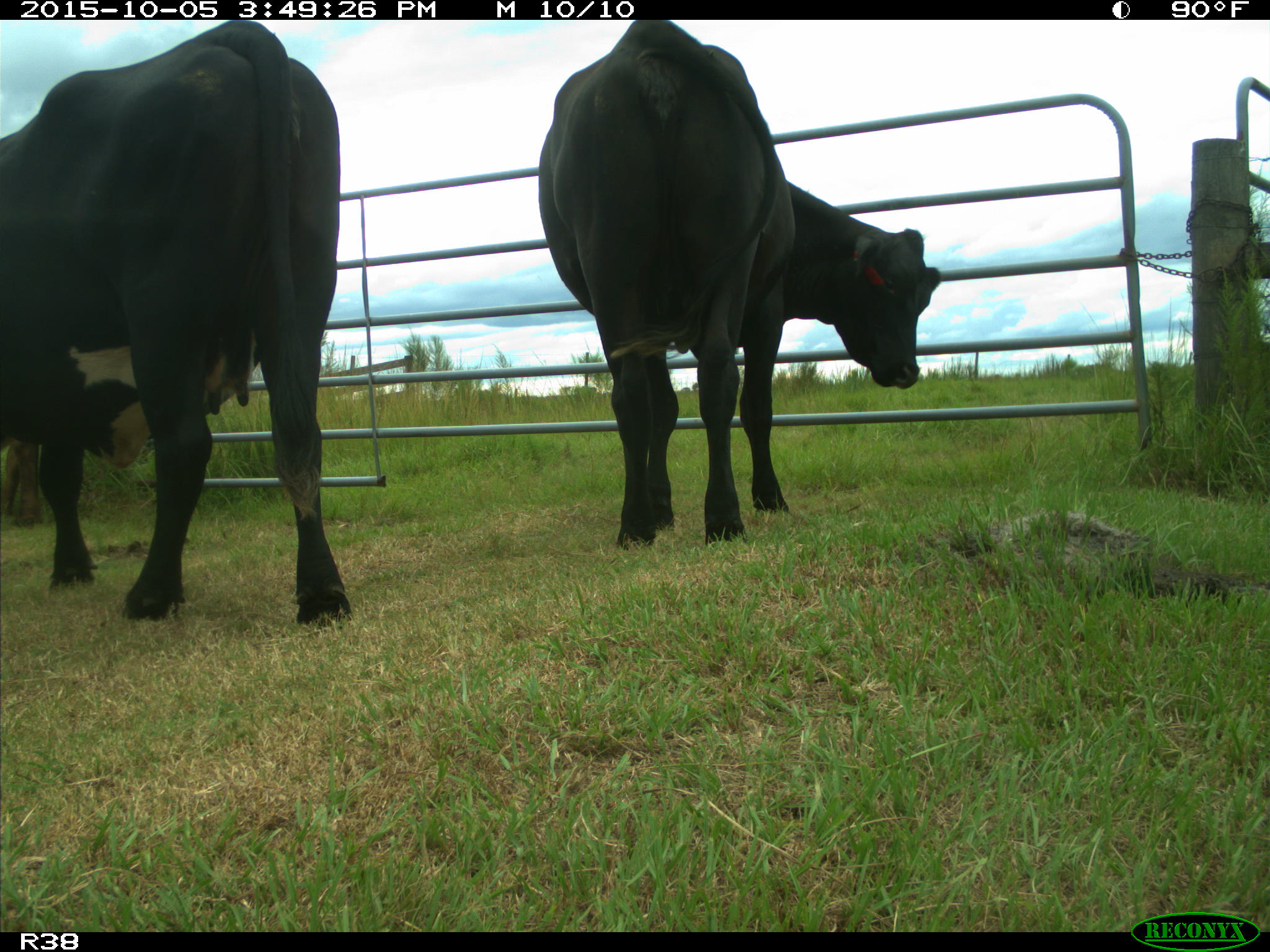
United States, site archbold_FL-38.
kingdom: Animalia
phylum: Chordata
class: Mammalia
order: Artiodactyla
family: Bovidae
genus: Bos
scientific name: Bos taurus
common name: domestic cow